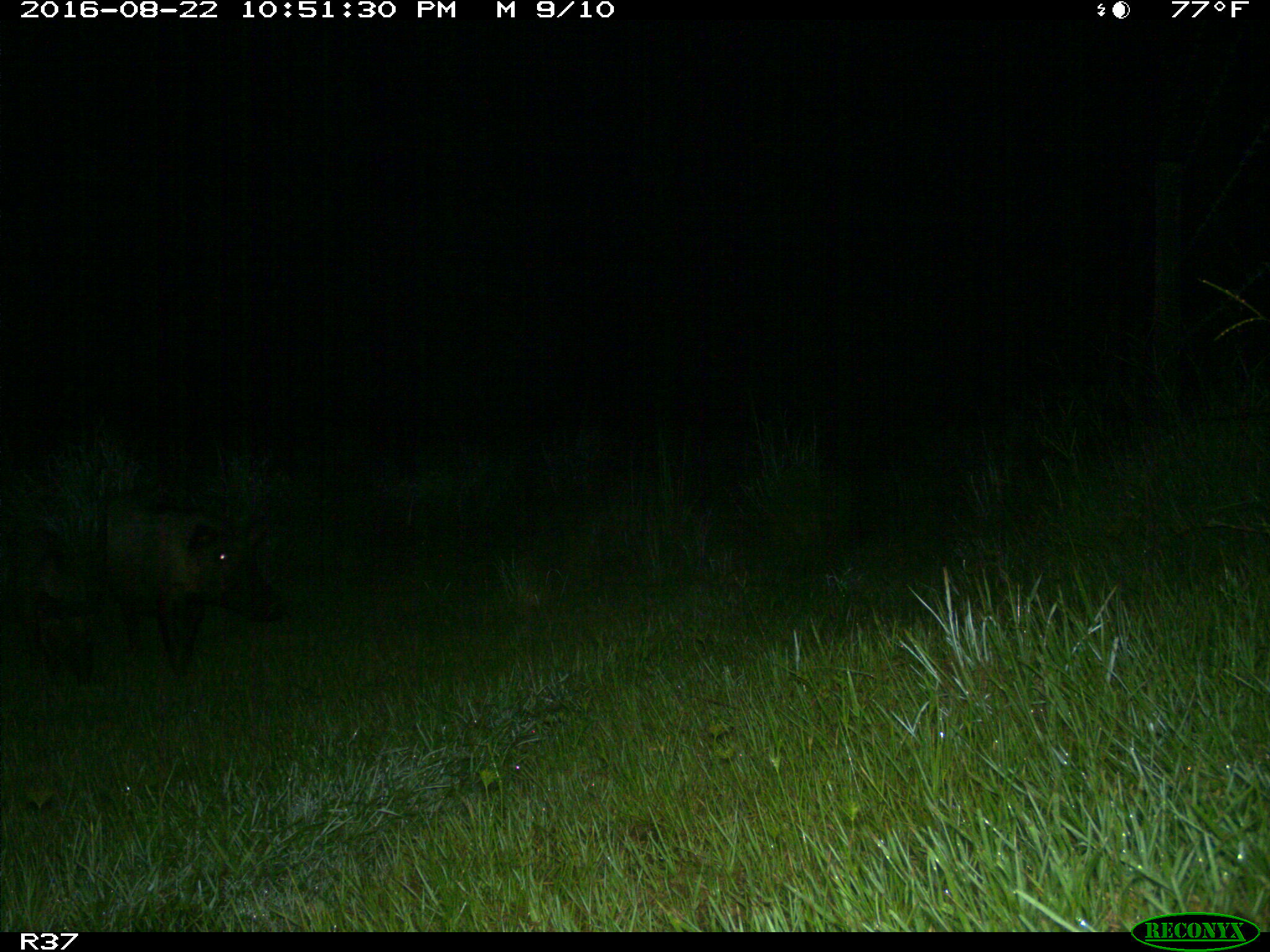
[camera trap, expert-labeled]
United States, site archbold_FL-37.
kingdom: Animalia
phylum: Chordata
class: Mammalia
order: Artiodactyla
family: Suidae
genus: Sus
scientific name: Sus scrofa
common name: wild boar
Sus scrofa (wild boar).